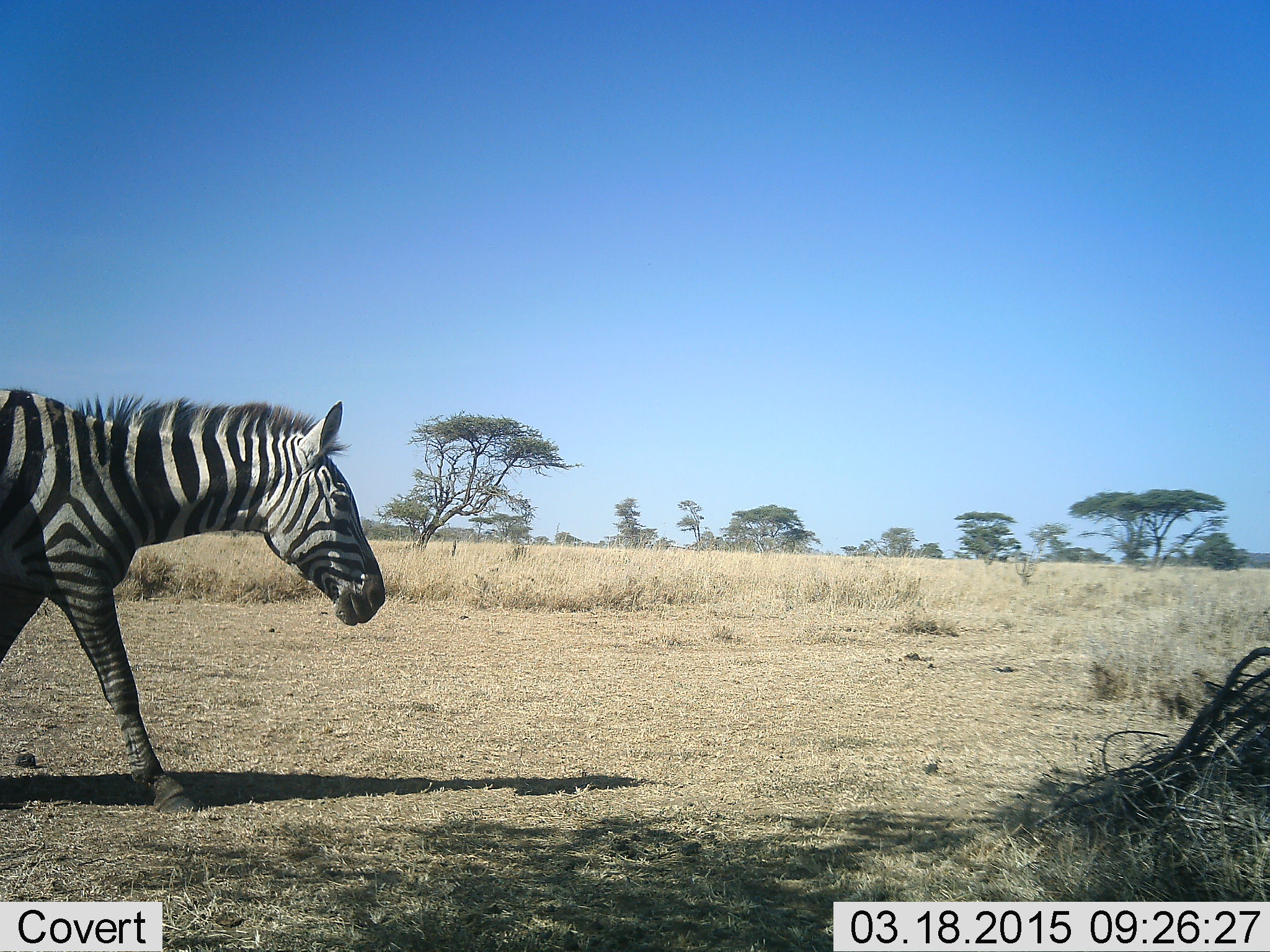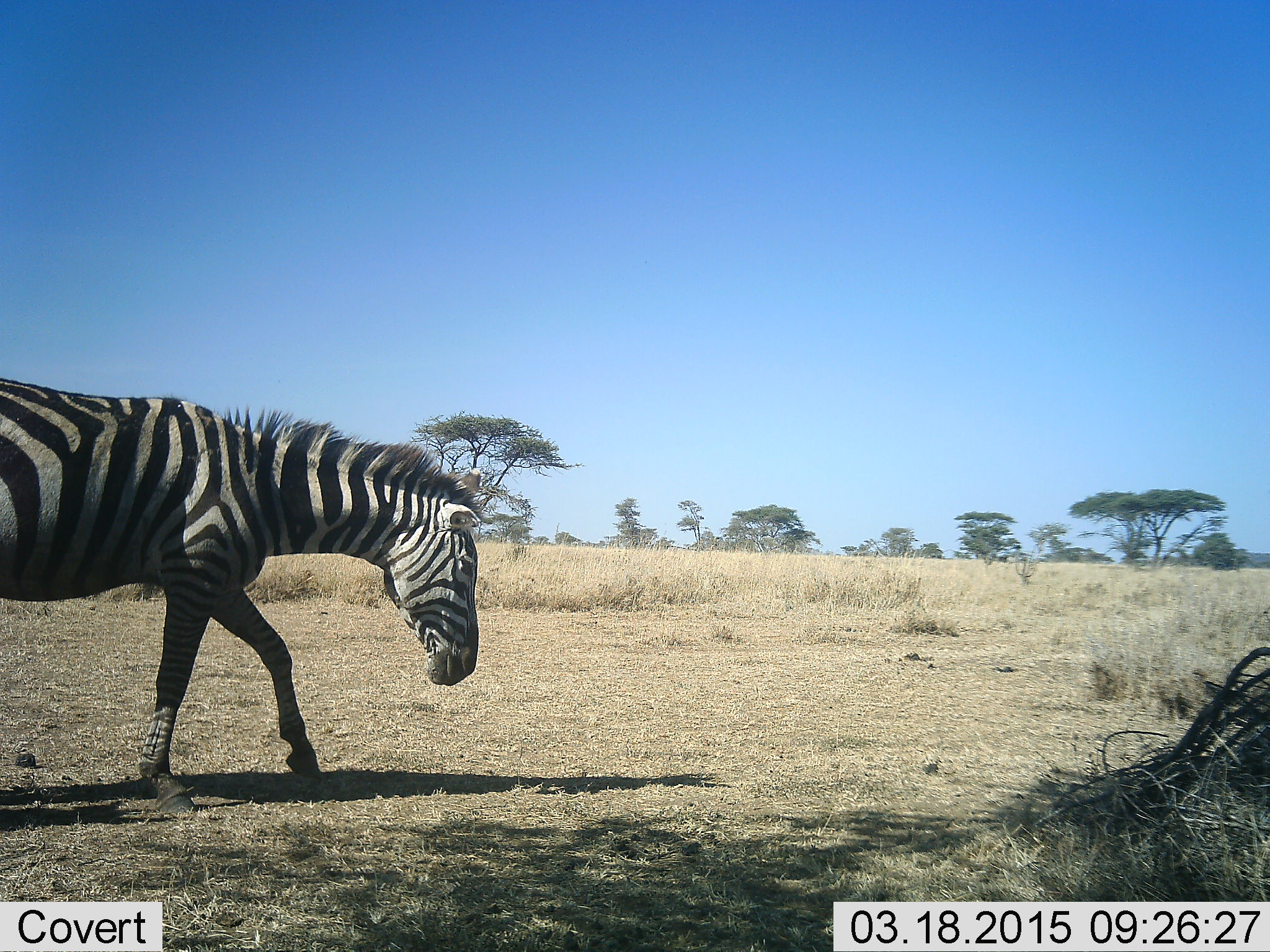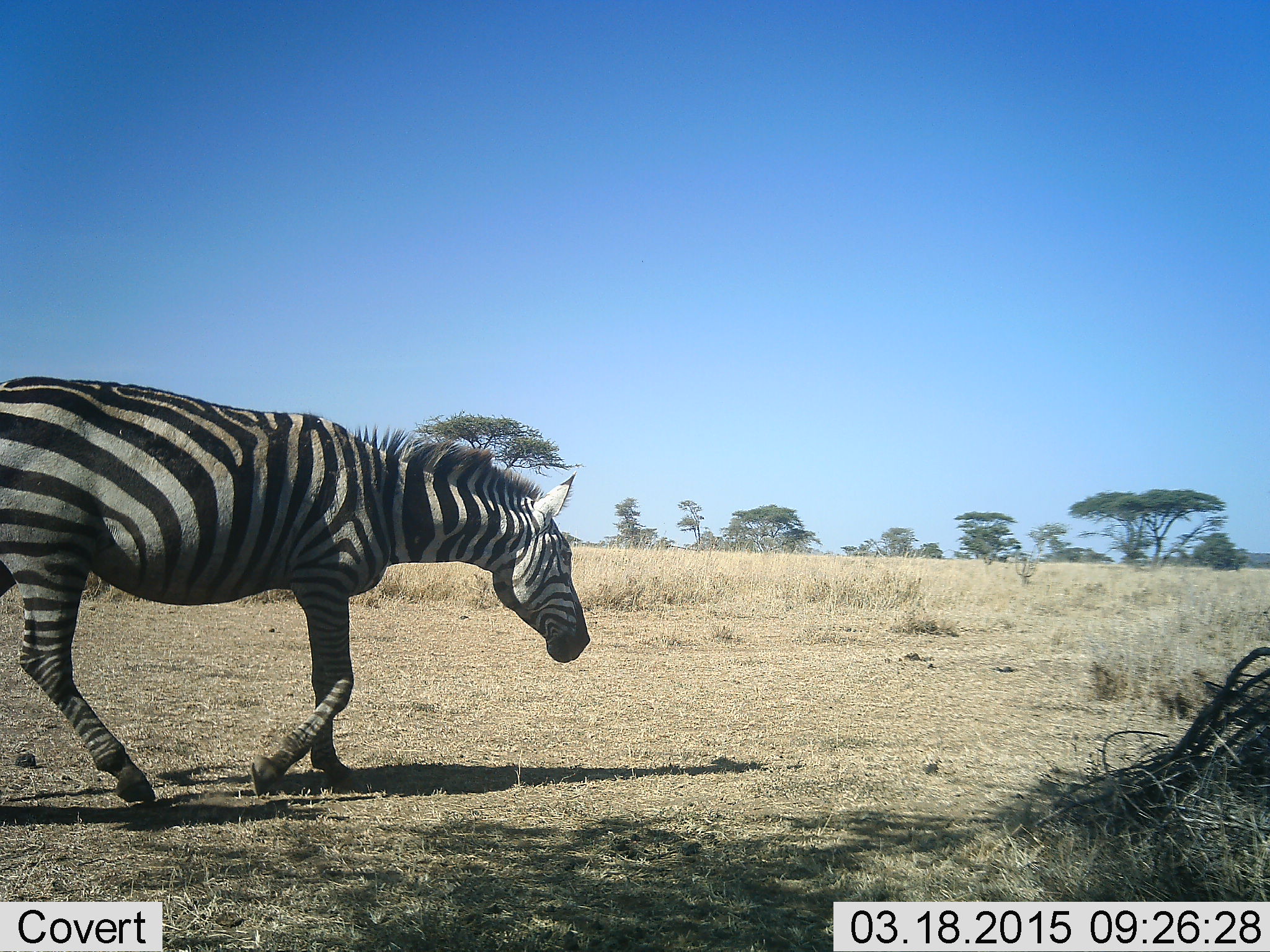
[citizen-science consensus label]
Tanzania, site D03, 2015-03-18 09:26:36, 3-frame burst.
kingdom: Animalia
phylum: Chordata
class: Mammalia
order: Perissodactyla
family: Equidae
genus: Equus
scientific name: Equus quagga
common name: plains zebra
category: zebra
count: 1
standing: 0%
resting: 0%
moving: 100%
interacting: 0%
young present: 0%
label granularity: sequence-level